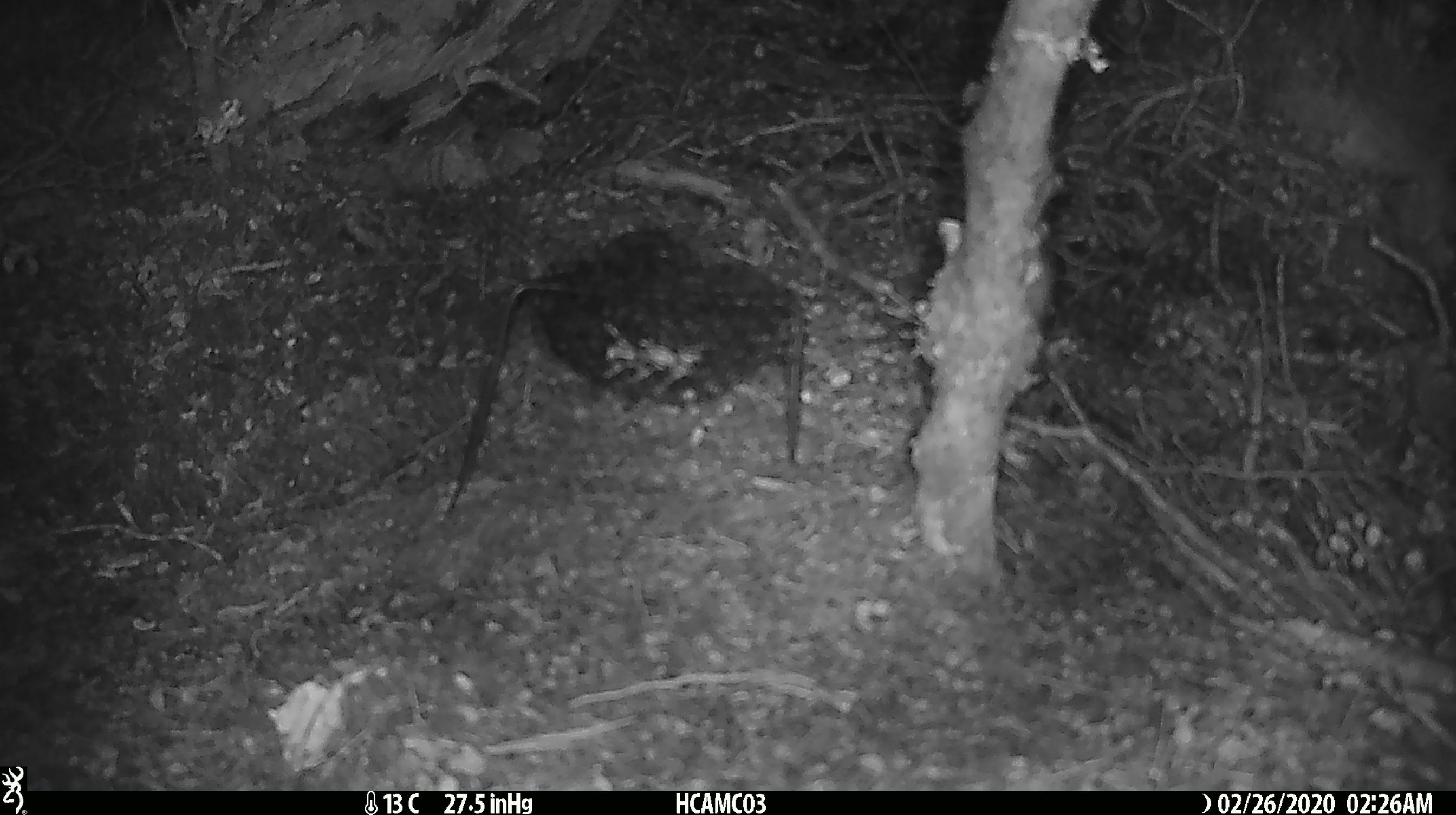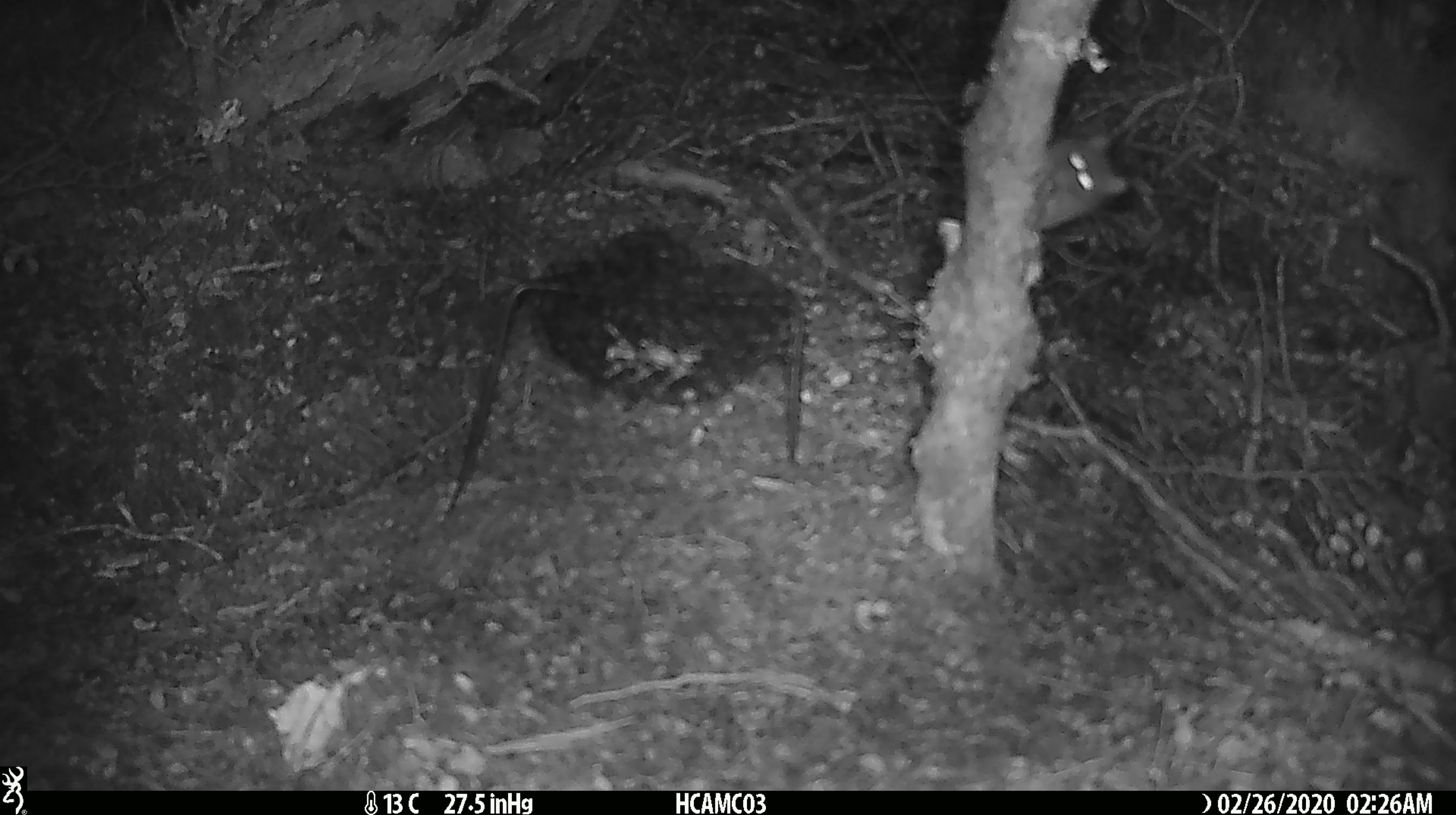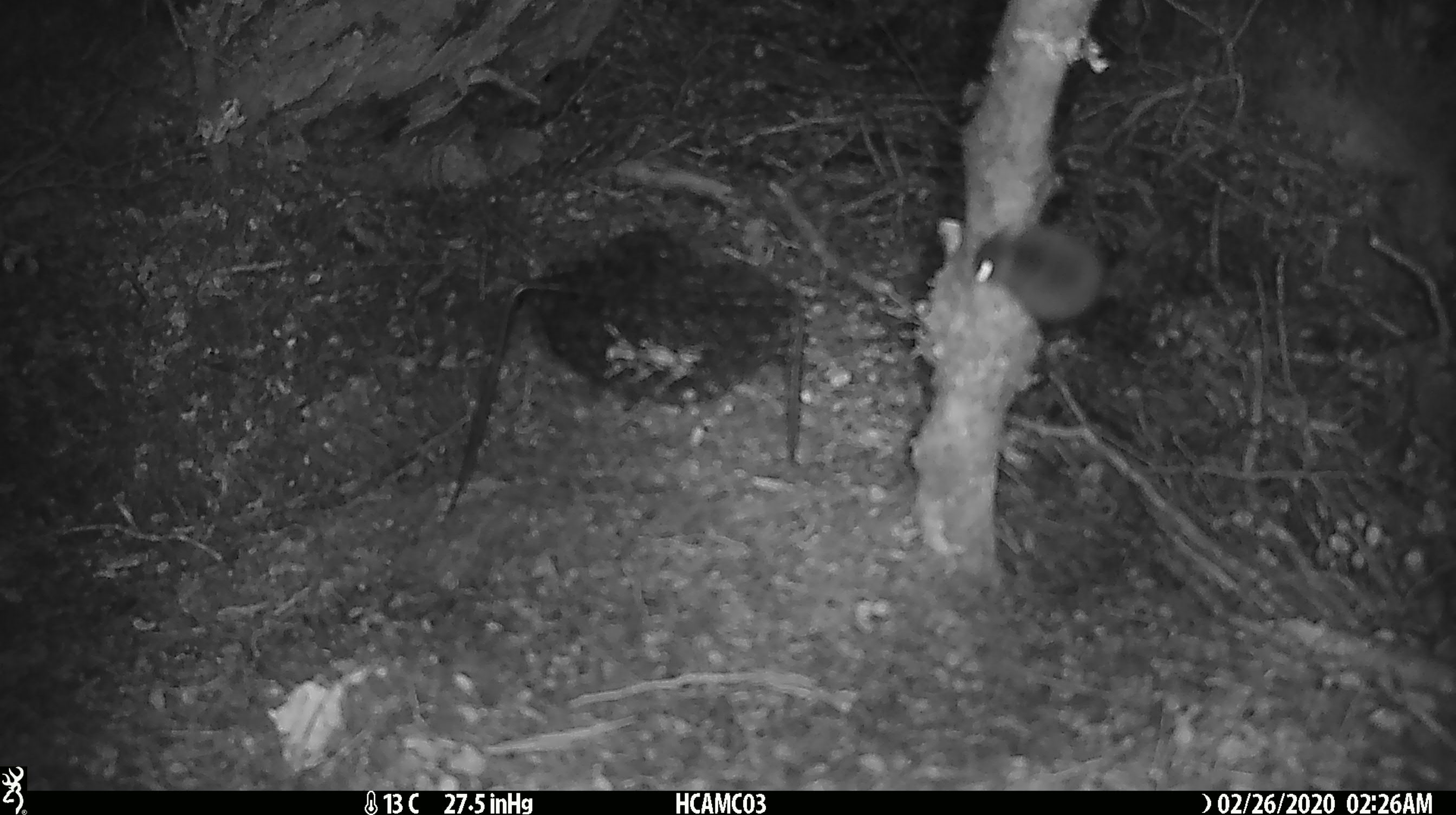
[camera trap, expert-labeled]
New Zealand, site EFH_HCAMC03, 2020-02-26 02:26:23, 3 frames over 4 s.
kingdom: Animalia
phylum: Chordata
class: Mammalia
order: Rodentia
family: Muridae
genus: Mus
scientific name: Mus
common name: mouse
Mouse (Mus).